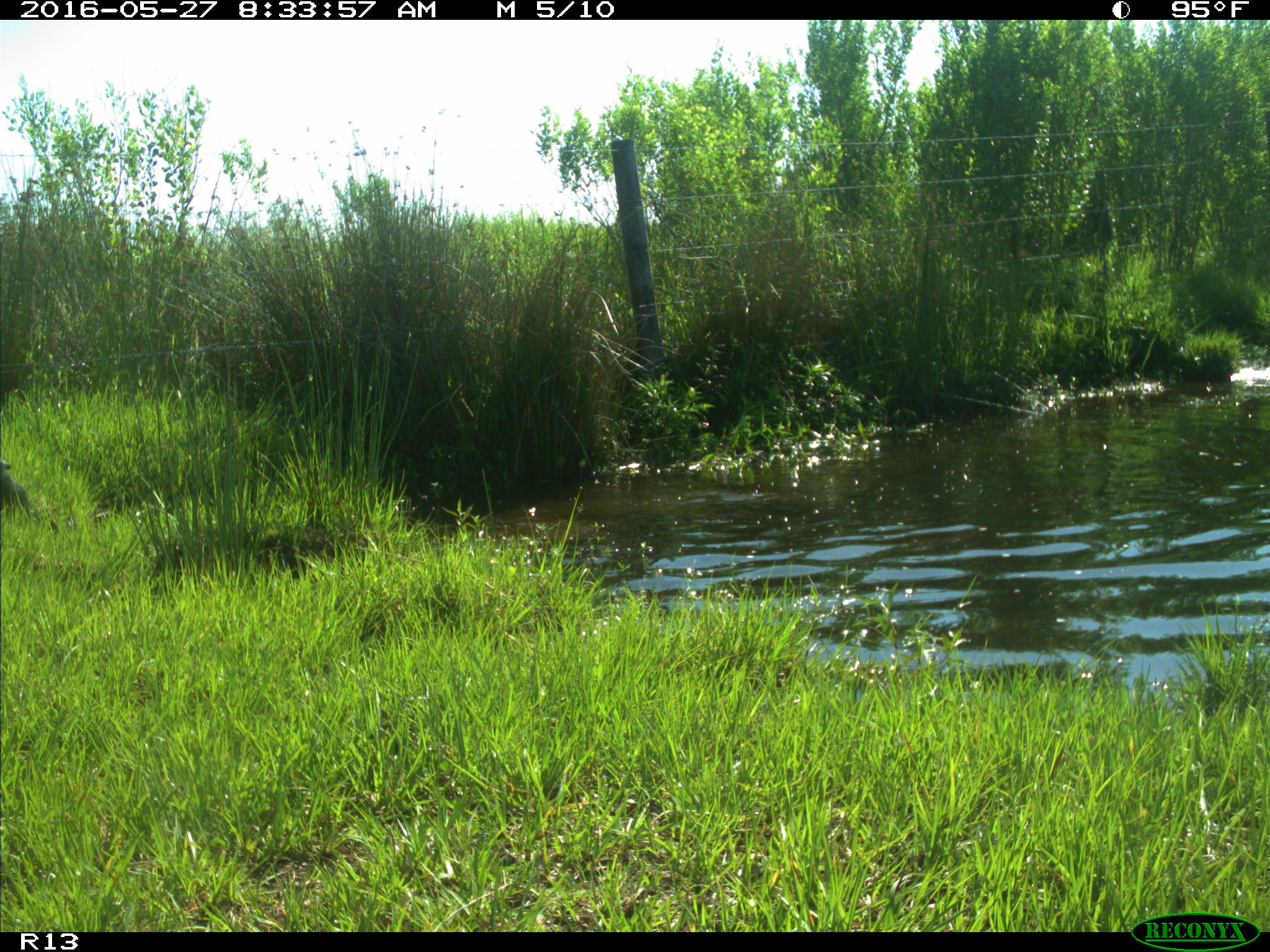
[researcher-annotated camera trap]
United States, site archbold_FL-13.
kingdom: Animalia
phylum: Chordata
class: Mammalia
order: Artiodactyla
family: Bovidae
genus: Bos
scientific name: Bos taurus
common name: domestic cow